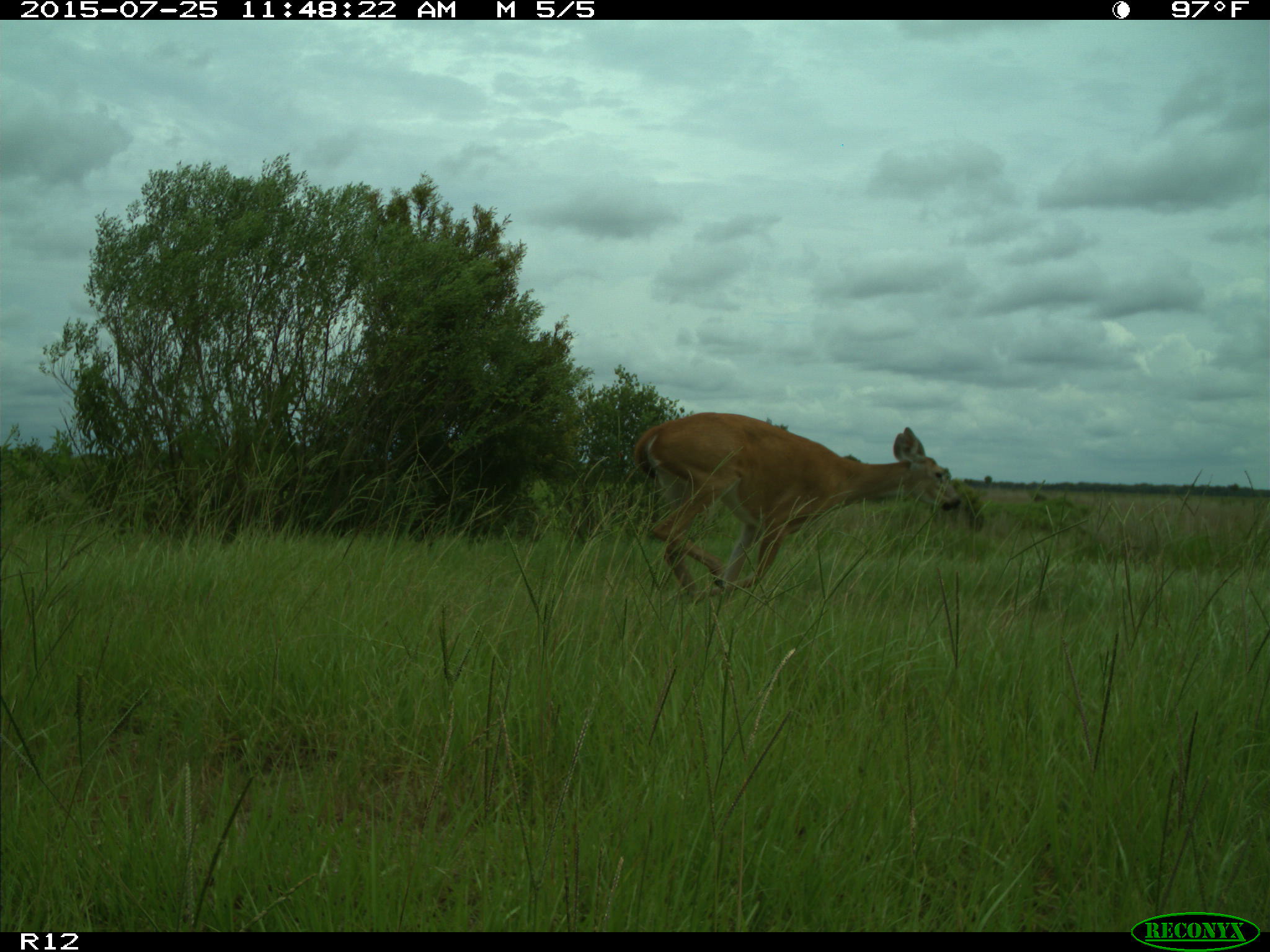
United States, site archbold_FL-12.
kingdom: Animalia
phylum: Chordata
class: Mammalia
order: Artiodactyla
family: Cervidae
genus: Odocoileus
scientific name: Odocoileus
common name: deer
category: unidentified deer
Unidentified deer (deer) (Odocoileus).